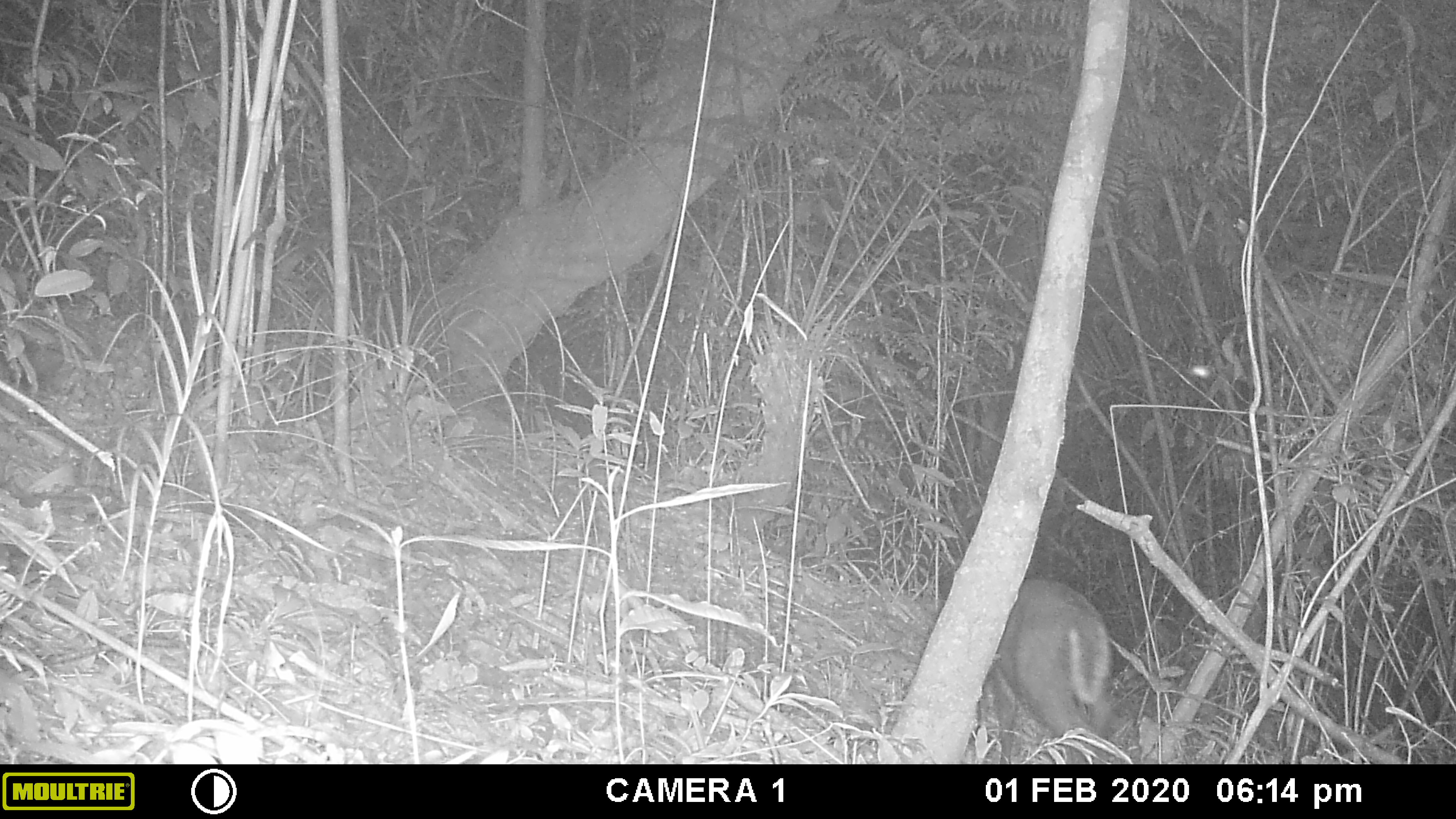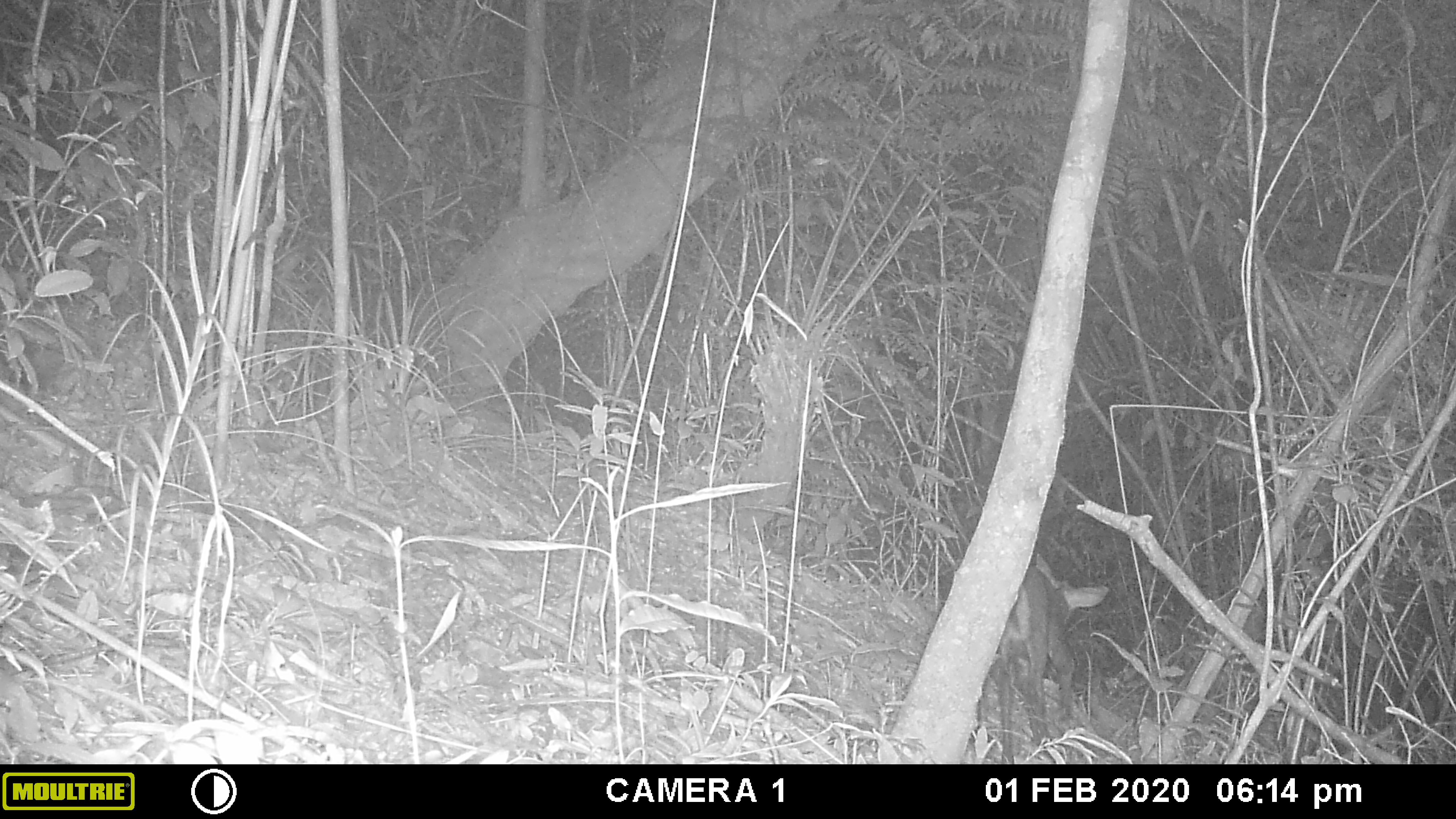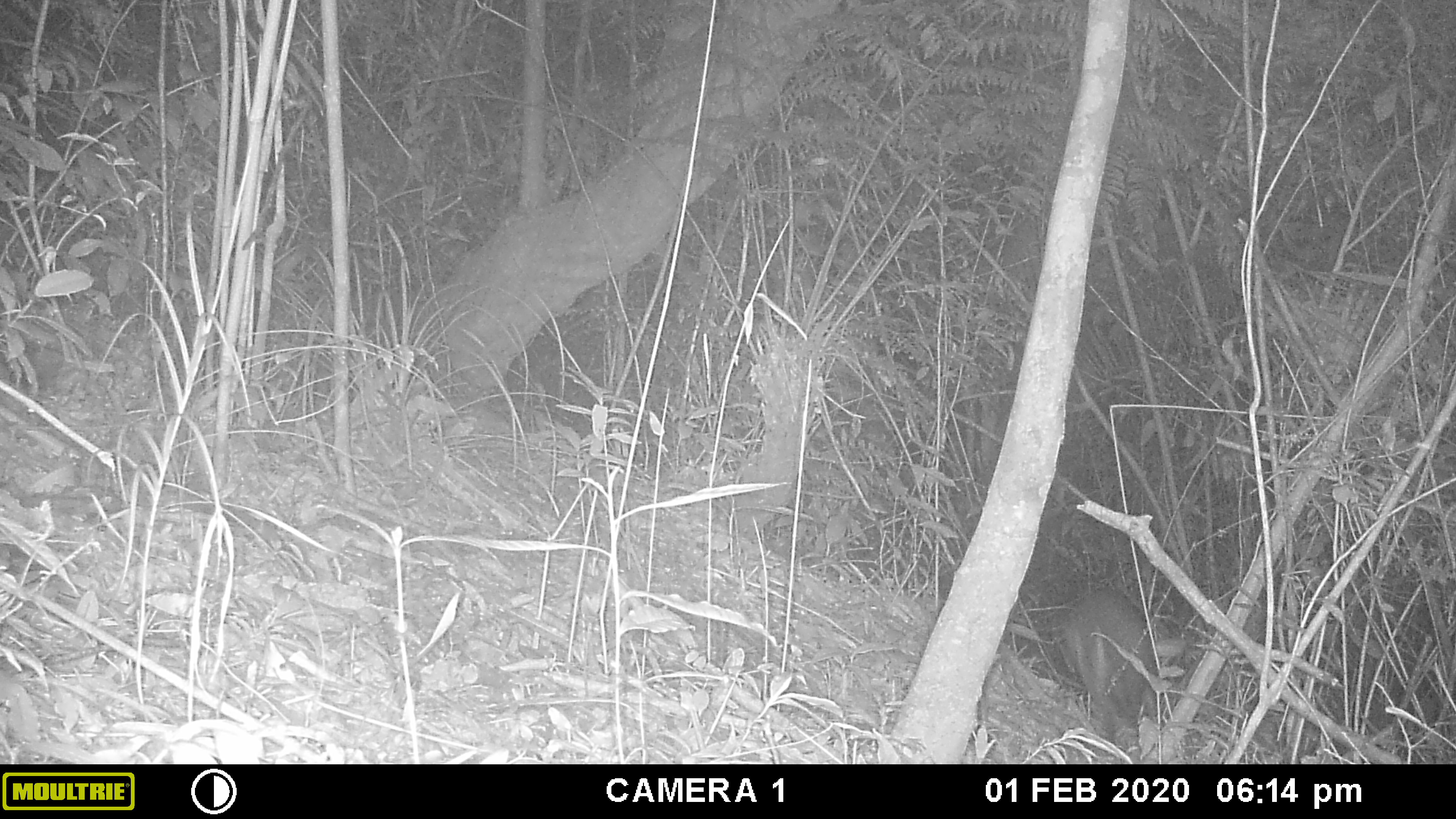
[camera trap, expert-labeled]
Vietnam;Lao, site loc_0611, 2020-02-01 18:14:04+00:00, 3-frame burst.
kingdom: Animalia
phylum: Chordata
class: Mammalia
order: Artiodactyla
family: Cervidae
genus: Muntiacus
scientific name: Muntiacus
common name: muntjacs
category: unidentified muntjac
Unidentified muntjac (muntjacs) (Muntiacus). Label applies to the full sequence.